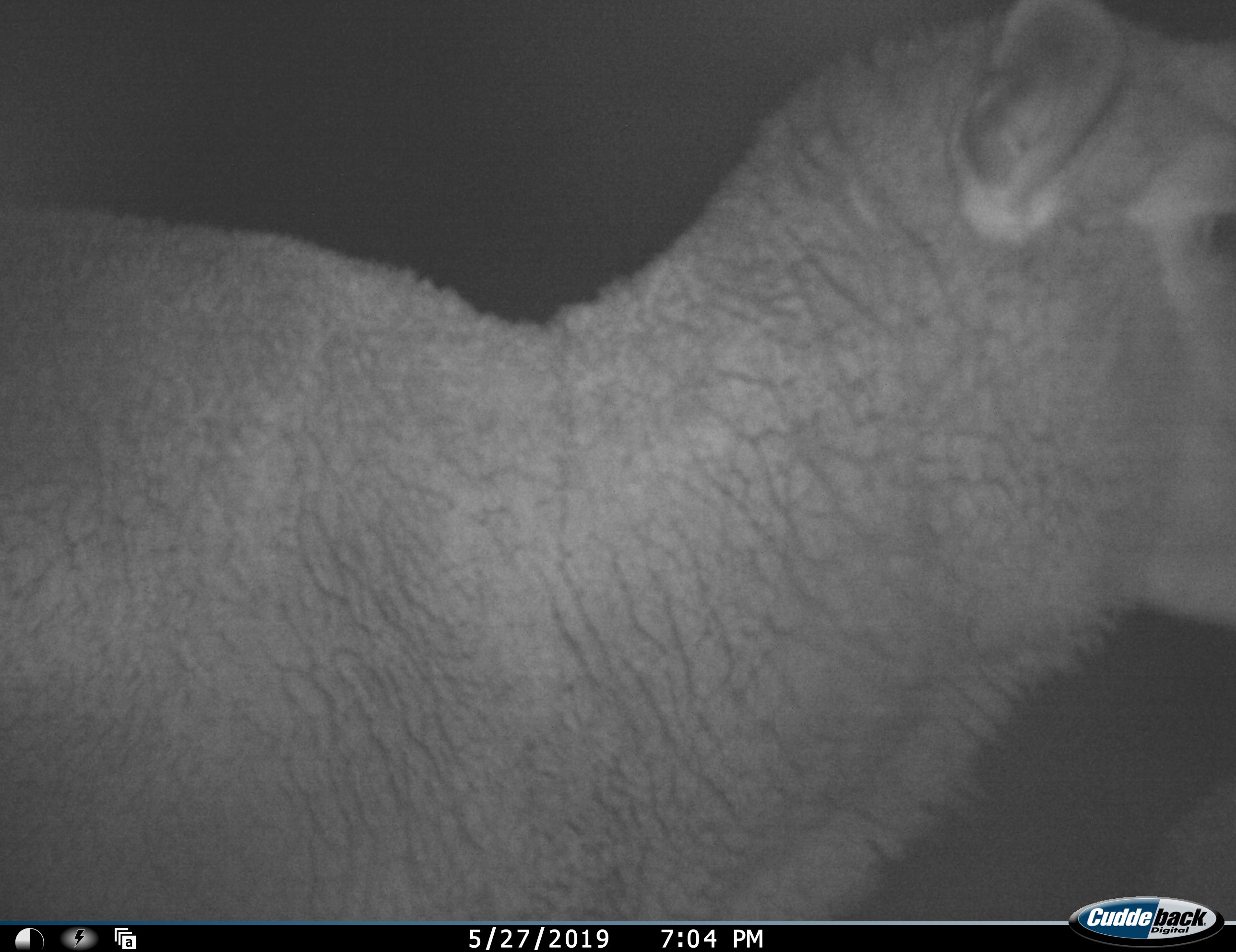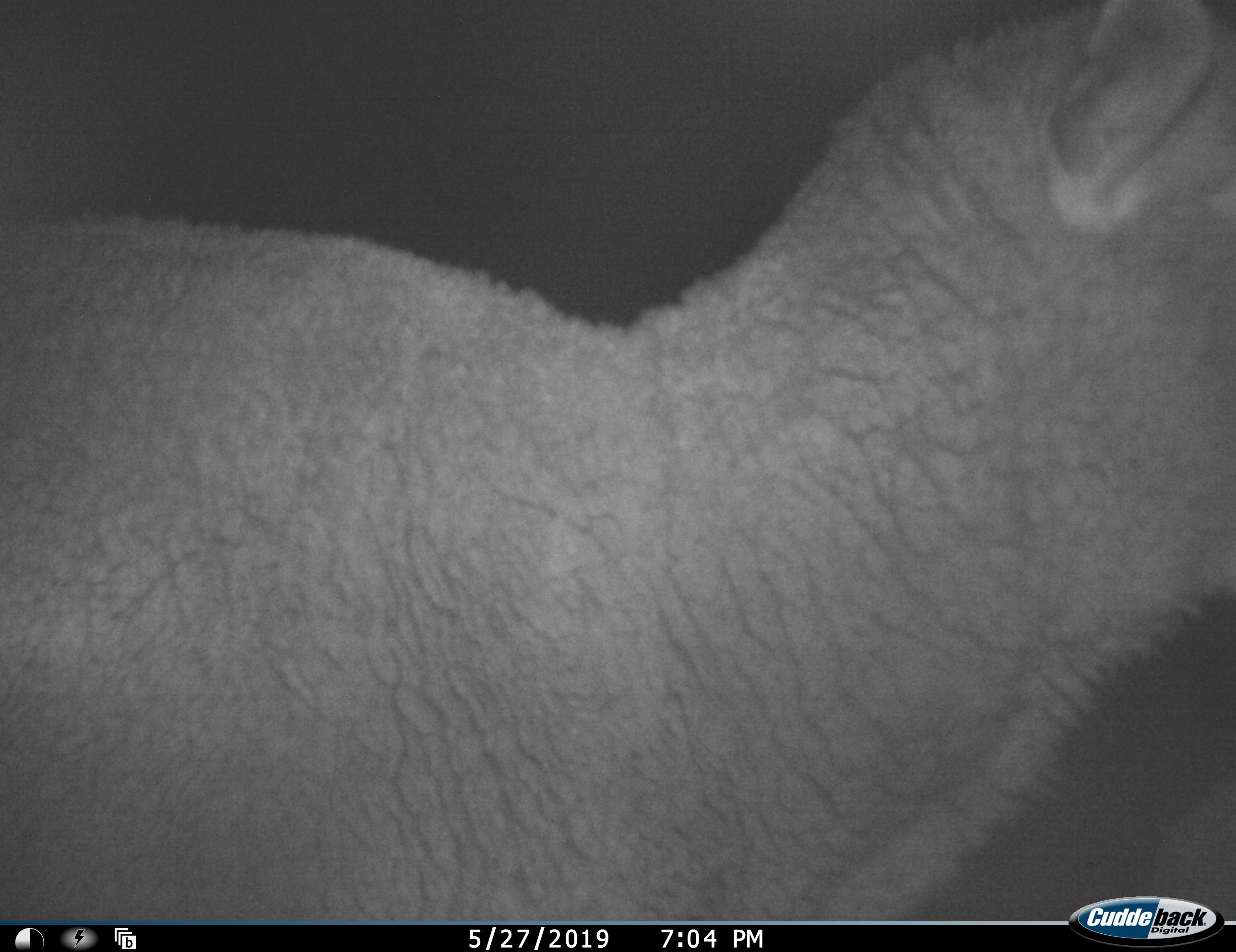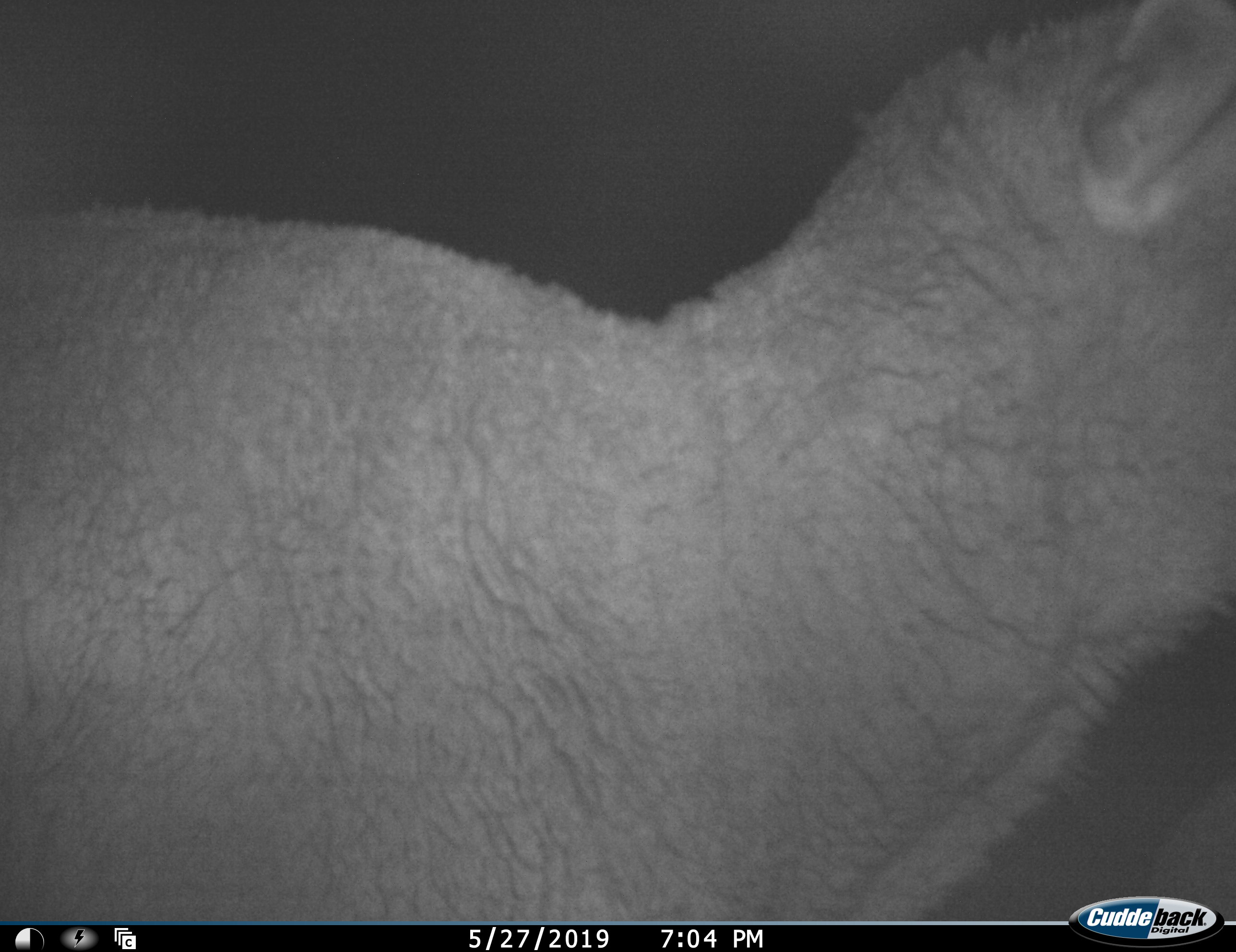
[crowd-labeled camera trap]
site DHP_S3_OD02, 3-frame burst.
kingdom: Animalia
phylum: Chordata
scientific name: Vertebrata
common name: domestic animal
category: domesticanimal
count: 1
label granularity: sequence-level